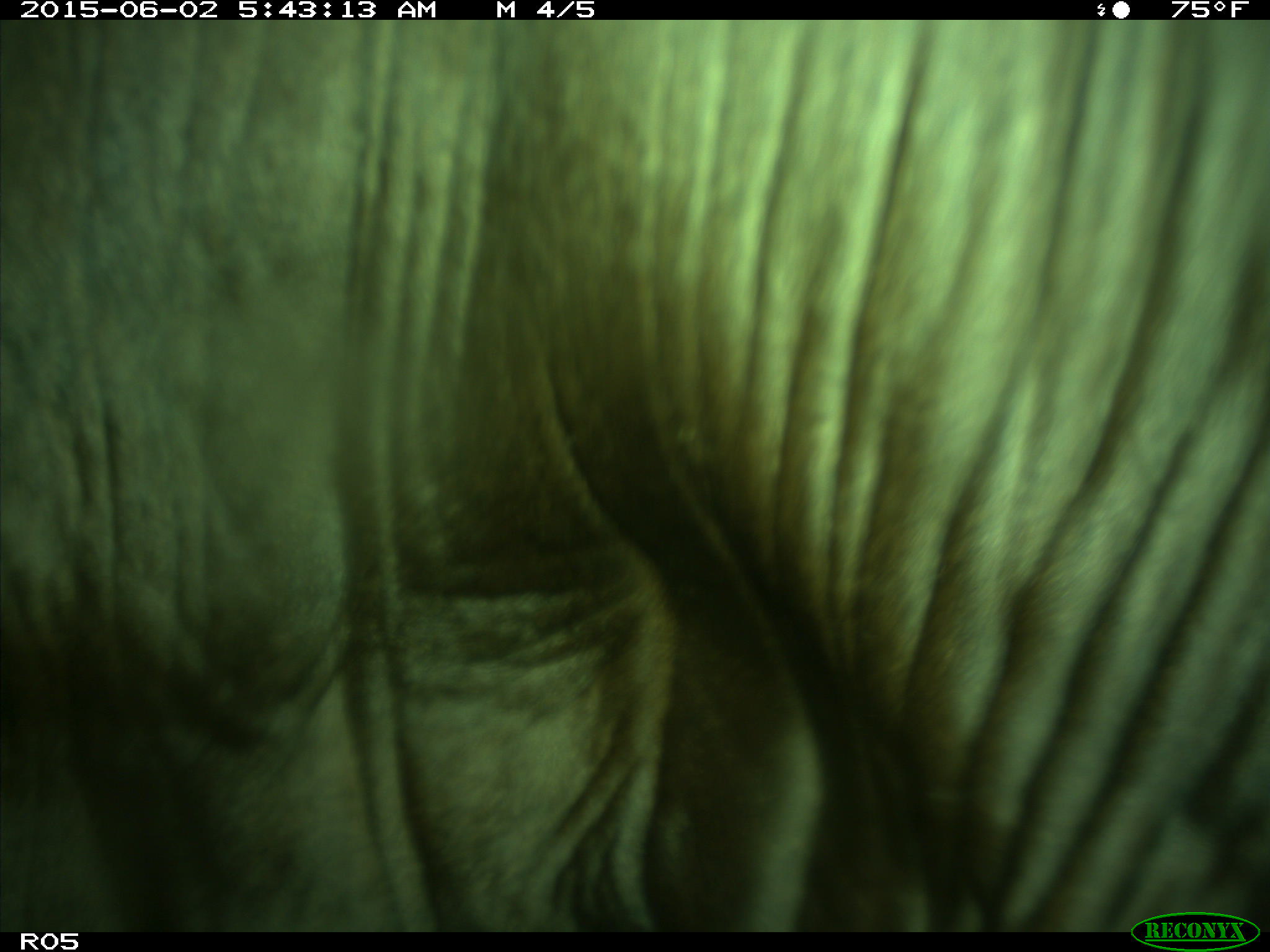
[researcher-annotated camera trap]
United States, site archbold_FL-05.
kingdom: Animalia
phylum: Chordata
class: Mammalia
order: Artiodactyla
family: Bovidae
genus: Bos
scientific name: Bos taurus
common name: domestic cow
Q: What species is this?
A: Bos taurus (domestic cow).